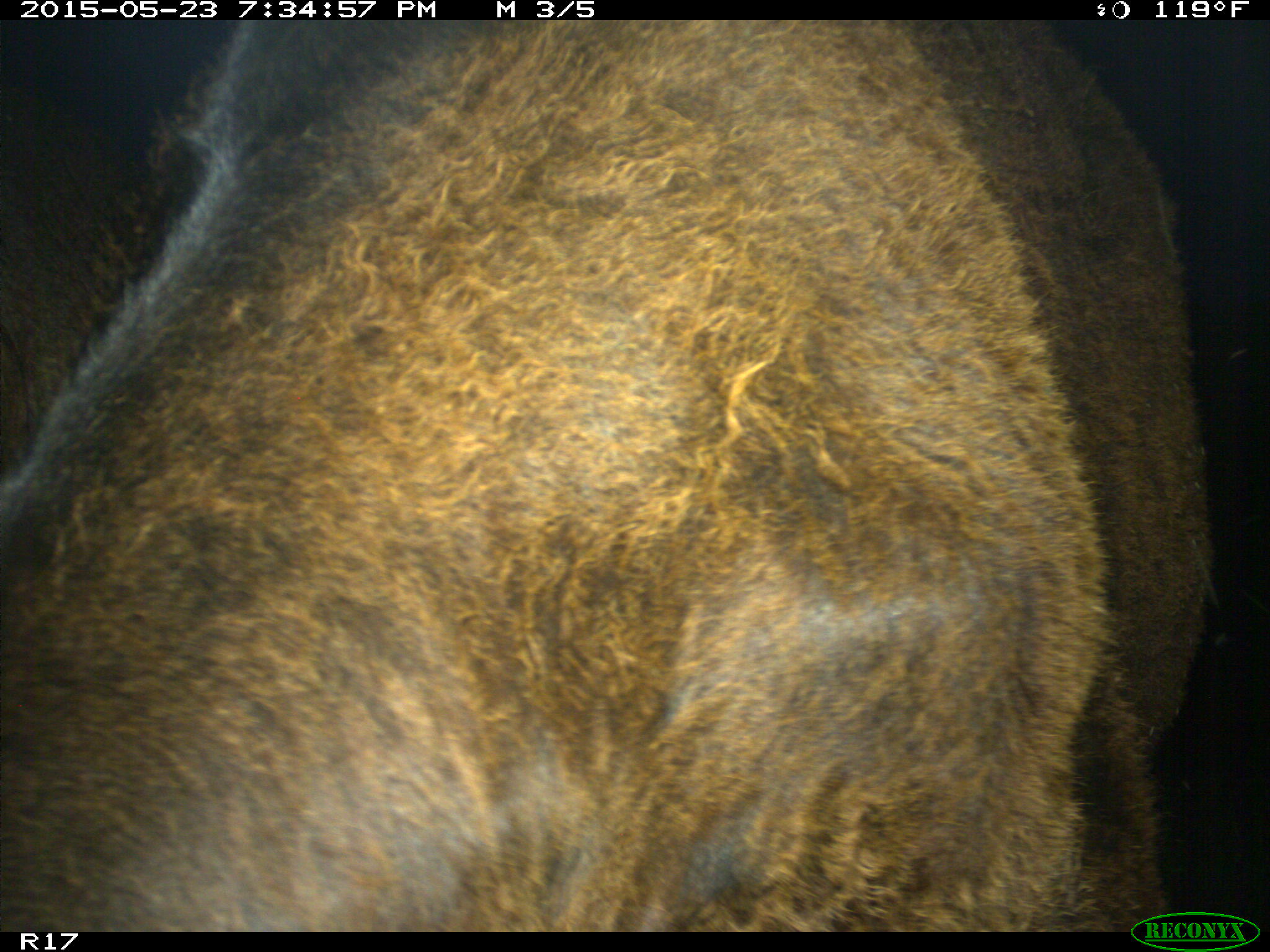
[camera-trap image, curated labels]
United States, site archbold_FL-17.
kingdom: Animalia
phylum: Chordata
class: Mammalia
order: Artiodactyla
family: Bovidae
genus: Bos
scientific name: Bos taurus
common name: domestic cow